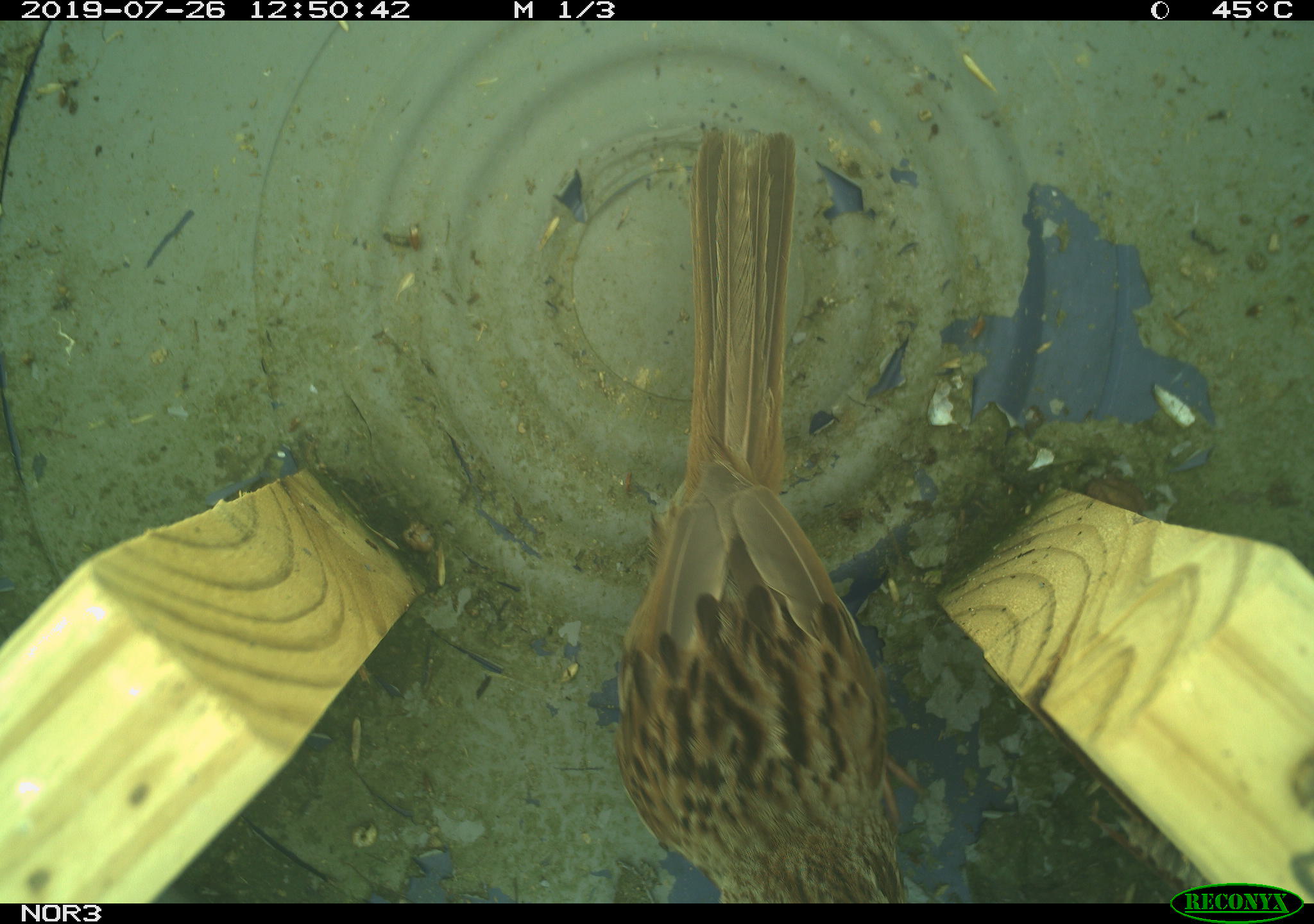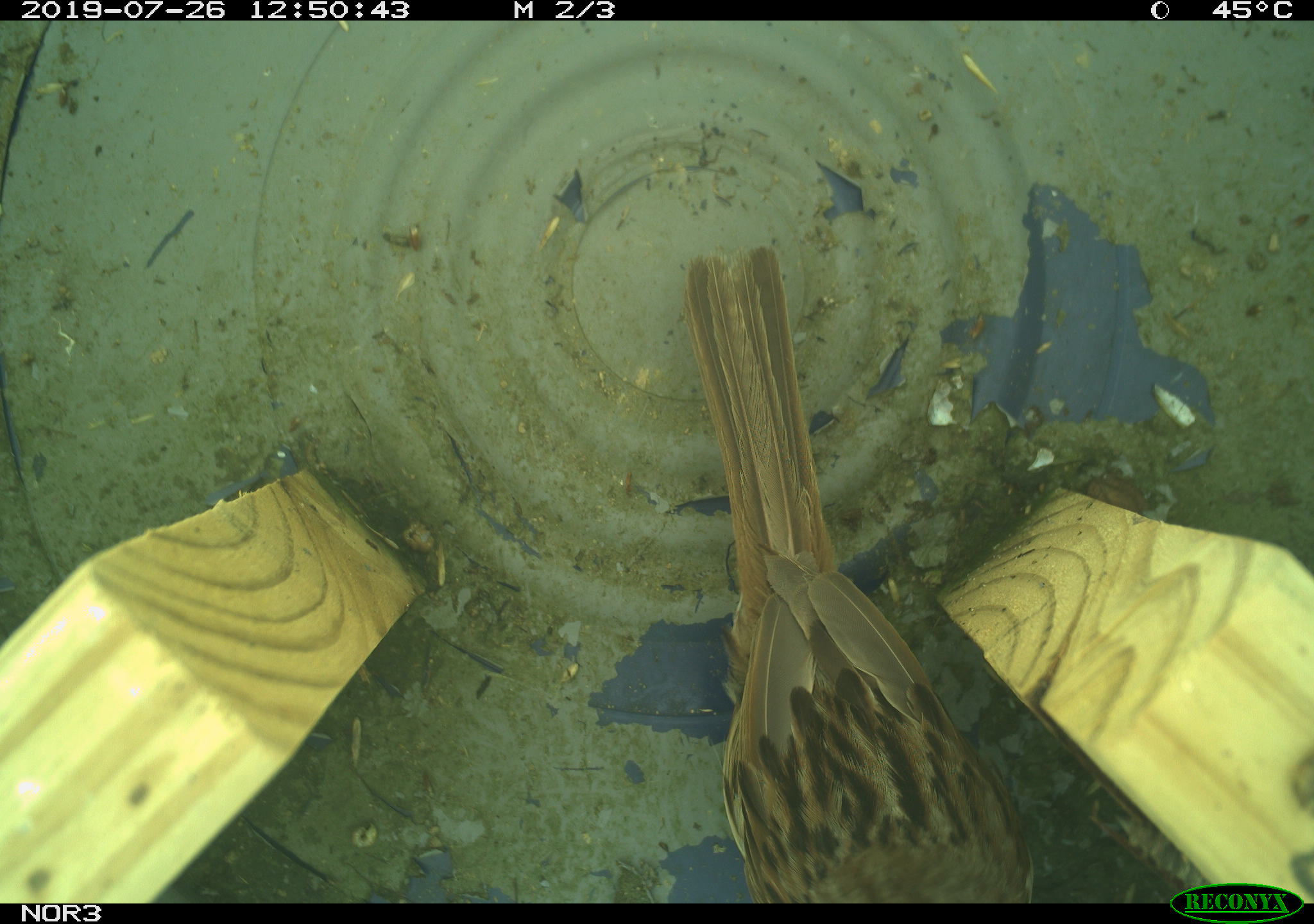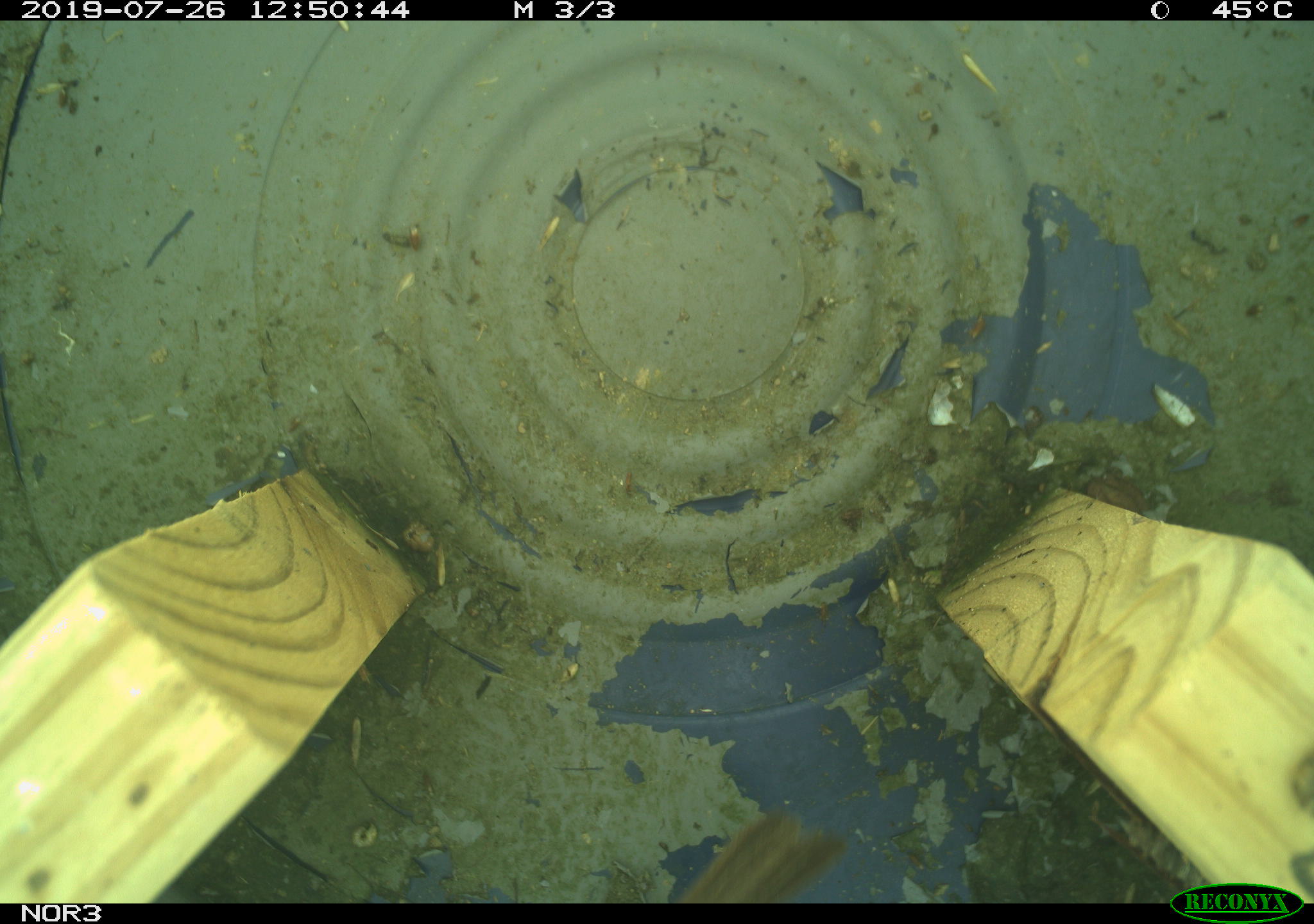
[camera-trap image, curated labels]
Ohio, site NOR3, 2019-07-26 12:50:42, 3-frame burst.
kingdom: Animalia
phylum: Chordata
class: Aves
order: Passeriformes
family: Passerellidae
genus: Melospiza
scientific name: Melospiza melodia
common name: song sparrow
Song sparrow (Melospiza melodia).